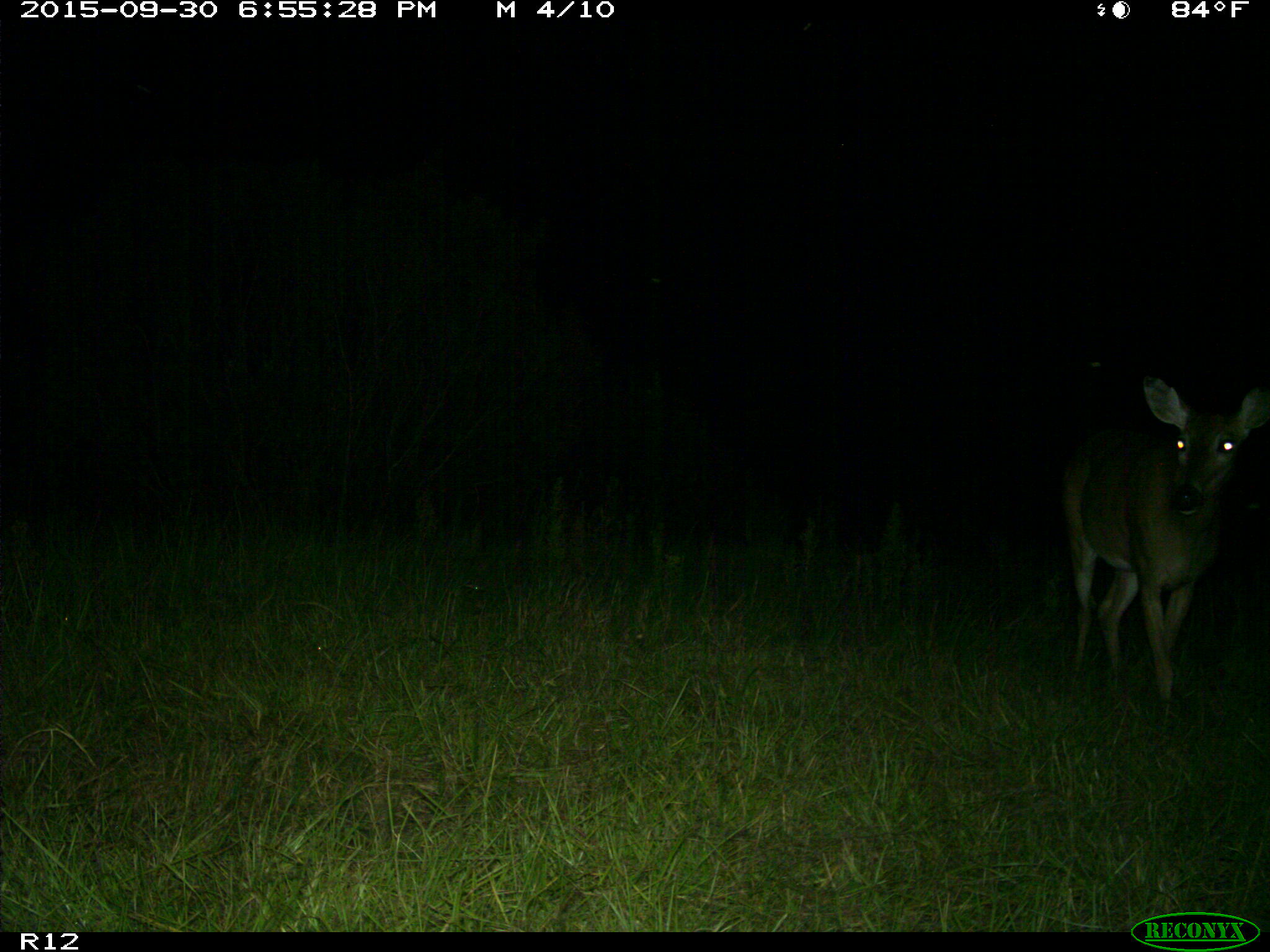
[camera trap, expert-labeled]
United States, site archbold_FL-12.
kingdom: Animalia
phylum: Chordata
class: Mammalia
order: Artiodactyla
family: Cervidae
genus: Odocoileus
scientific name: Odocoileus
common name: deer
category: unidentified deer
Unidentified deer (deer) (Odocoileus).